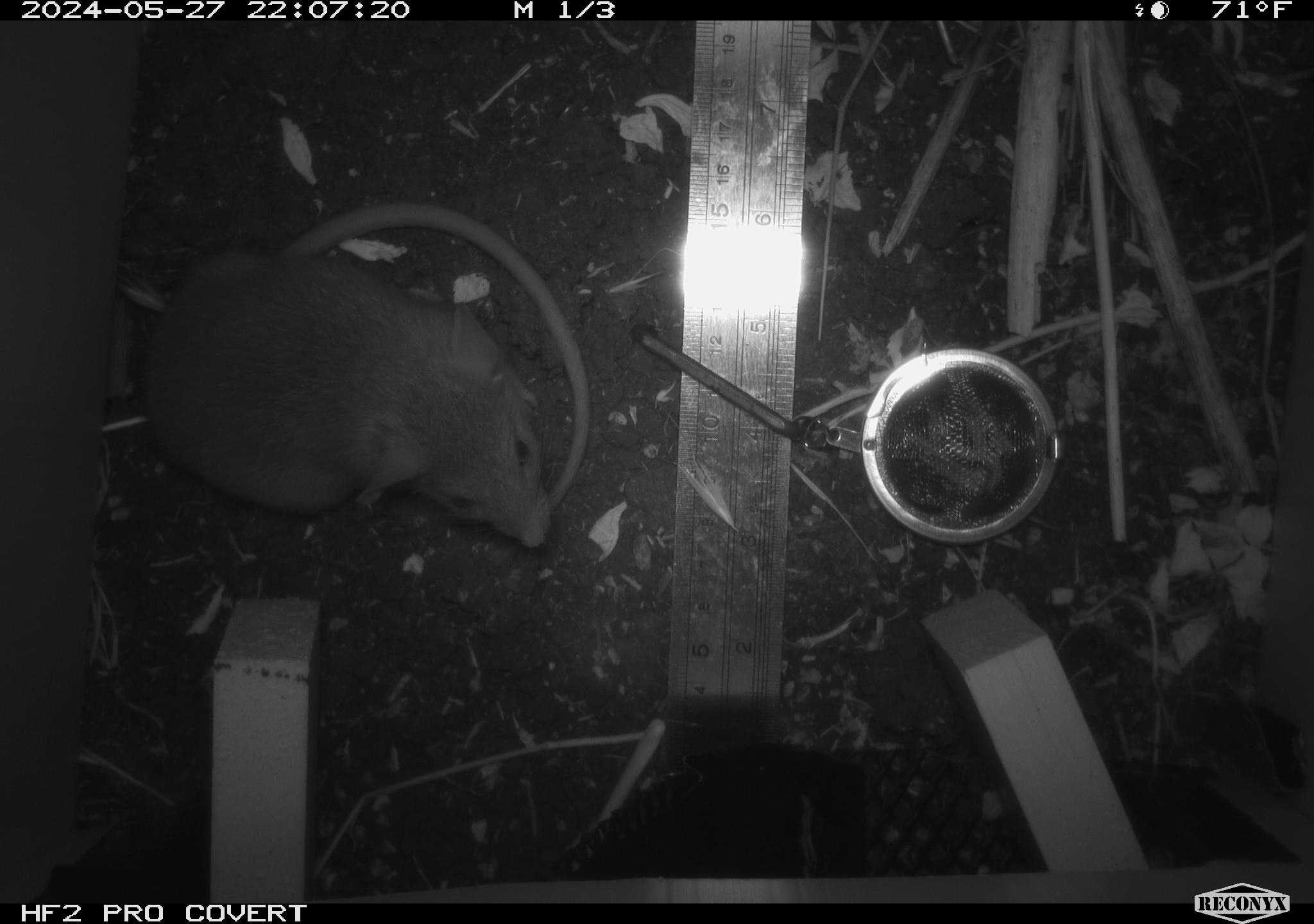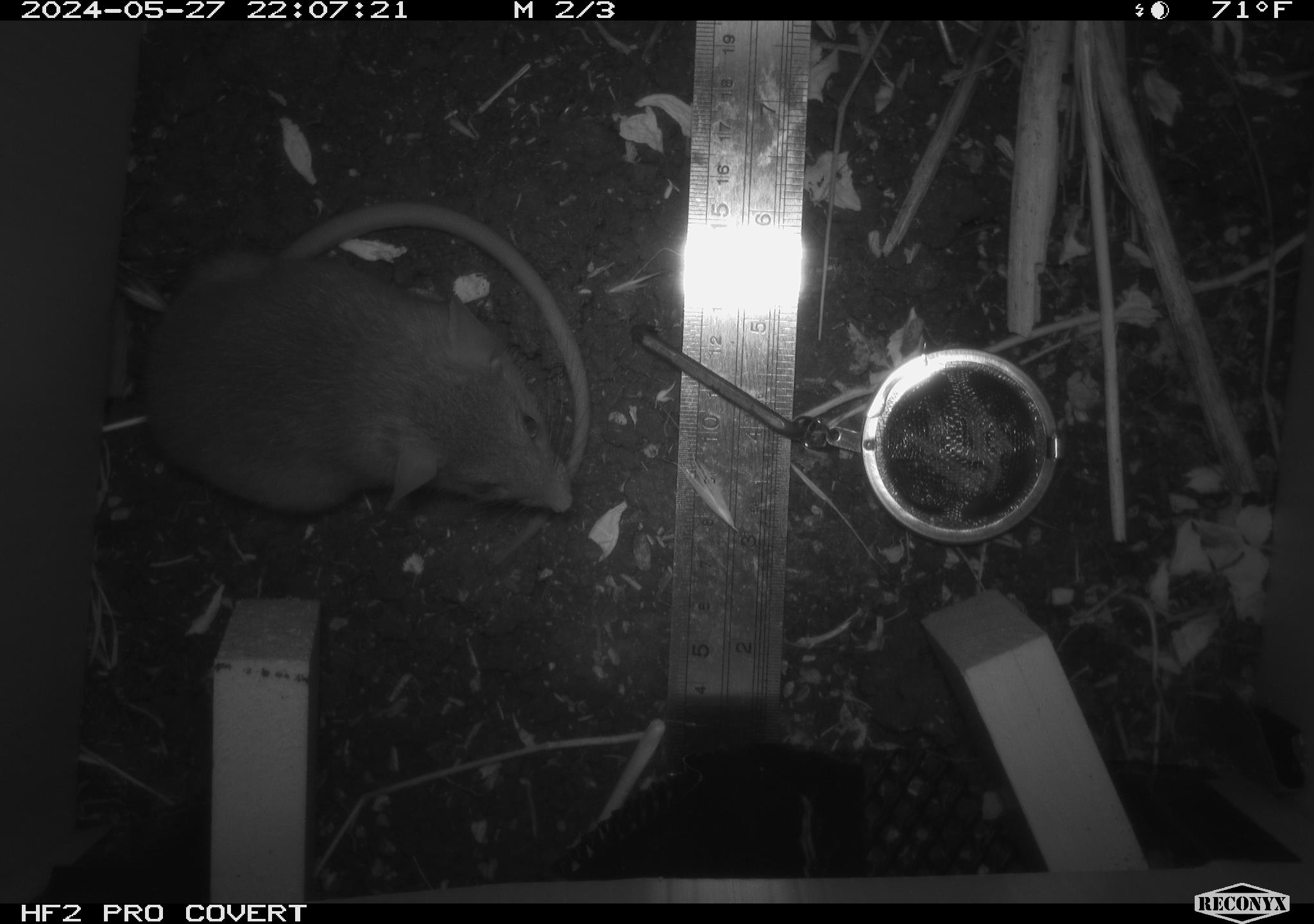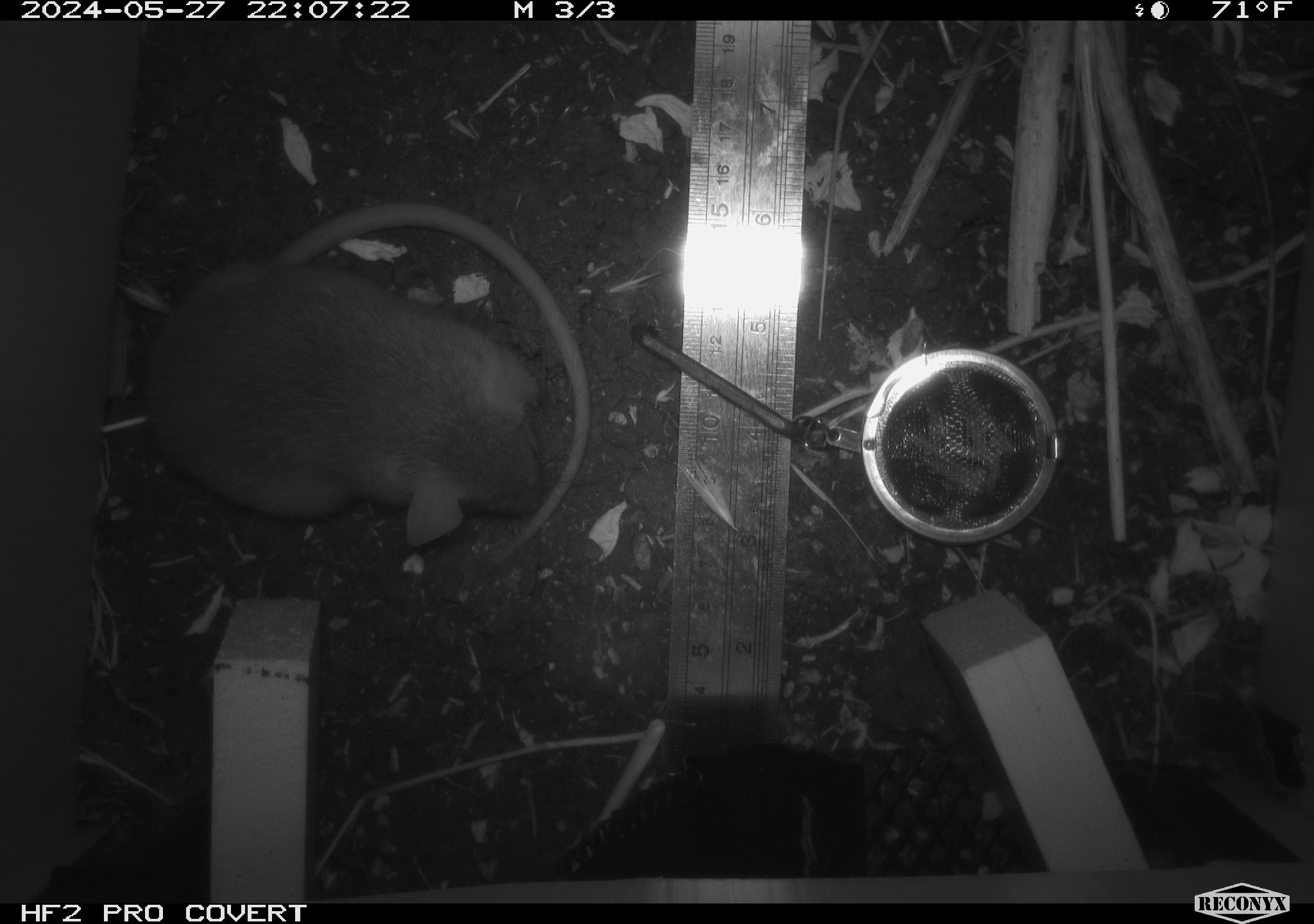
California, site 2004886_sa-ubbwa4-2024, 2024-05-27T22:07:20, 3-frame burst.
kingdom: Animalia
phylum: Chordata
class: Mammalia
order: Rodentia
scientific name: Rodentia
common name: woodrat or rat or mouse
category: woodrat or rat or mouse species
Woodrat or rat or mouse species (woodrat or rat or mouse) (Rodentia).